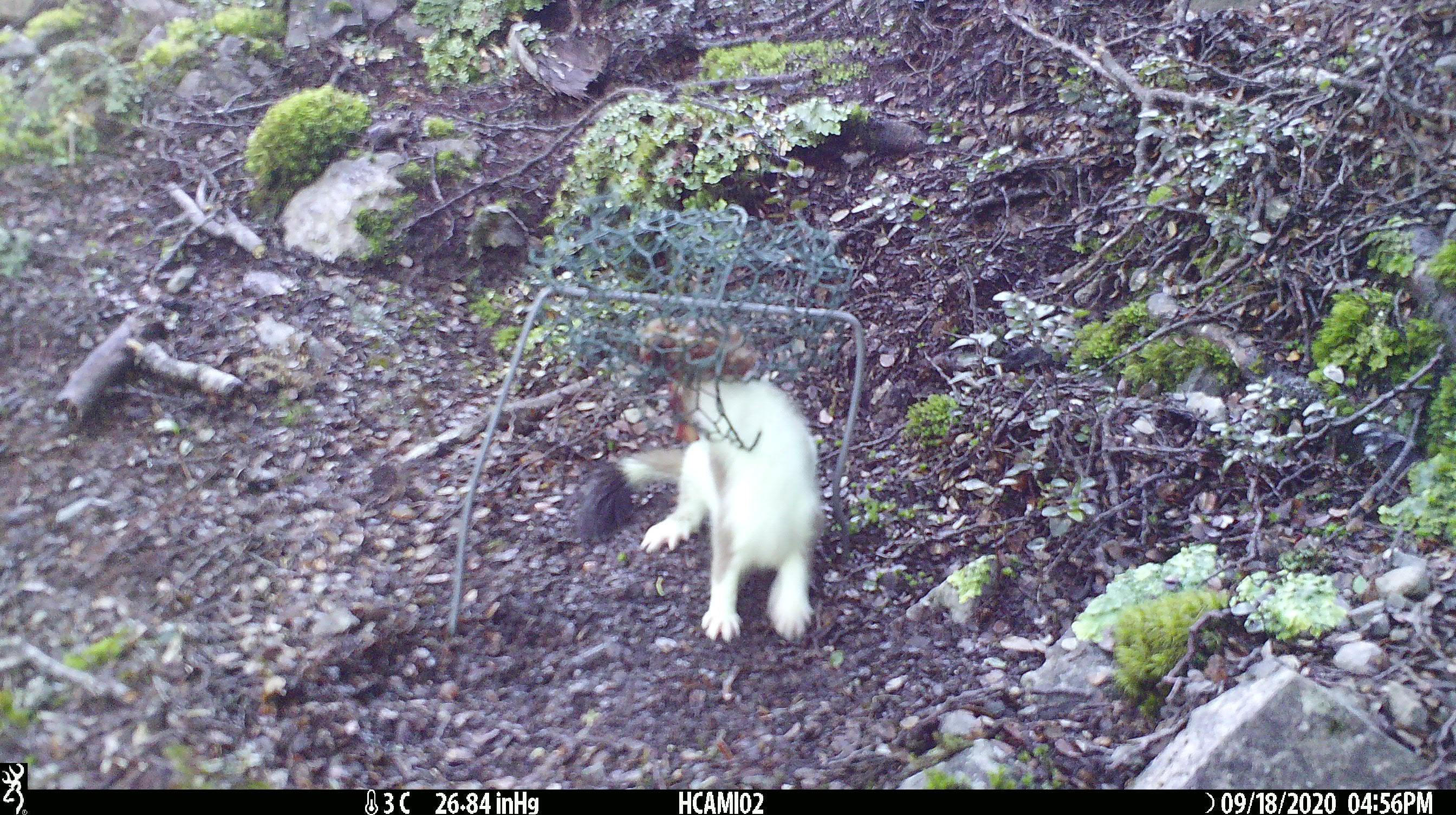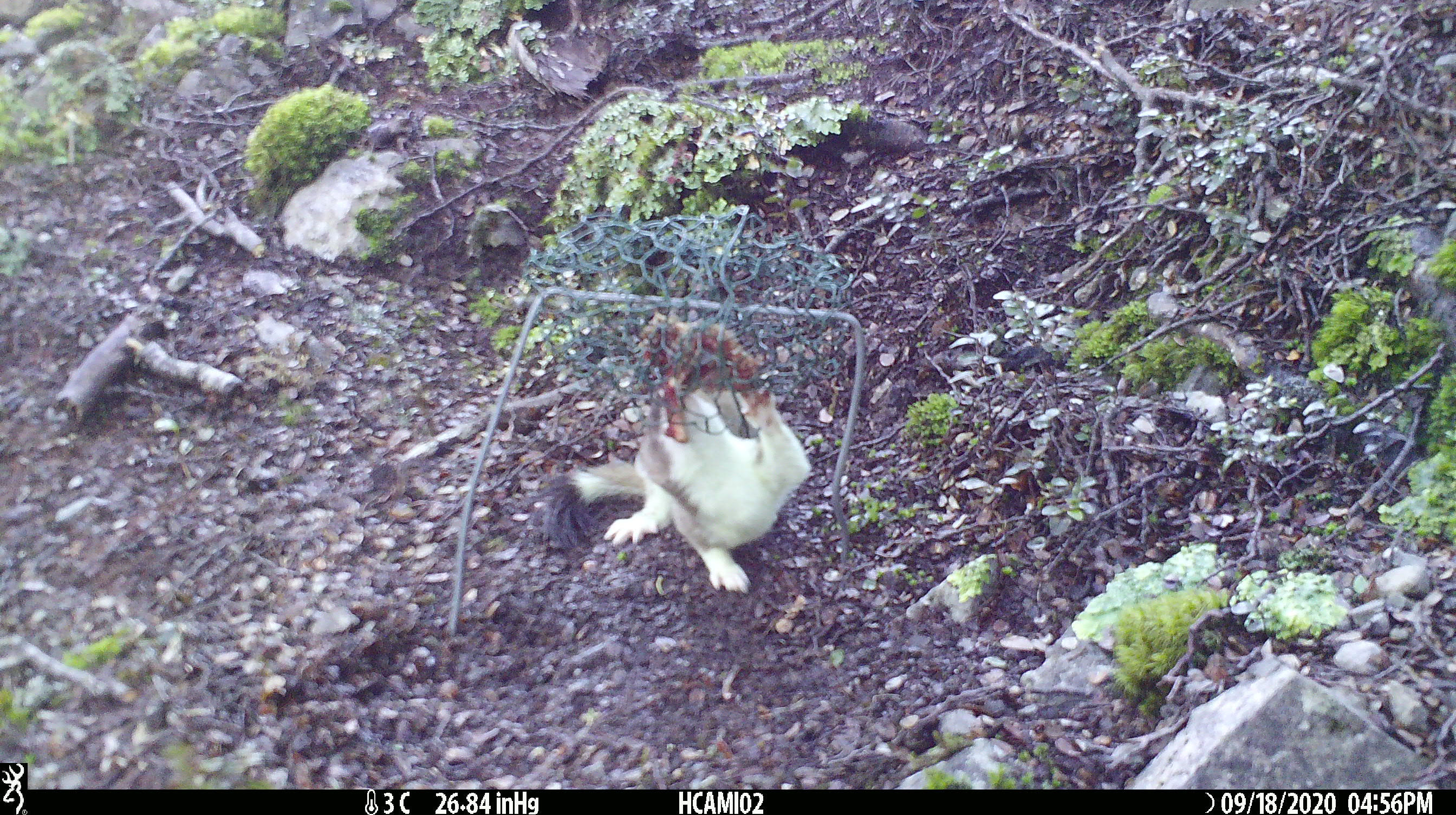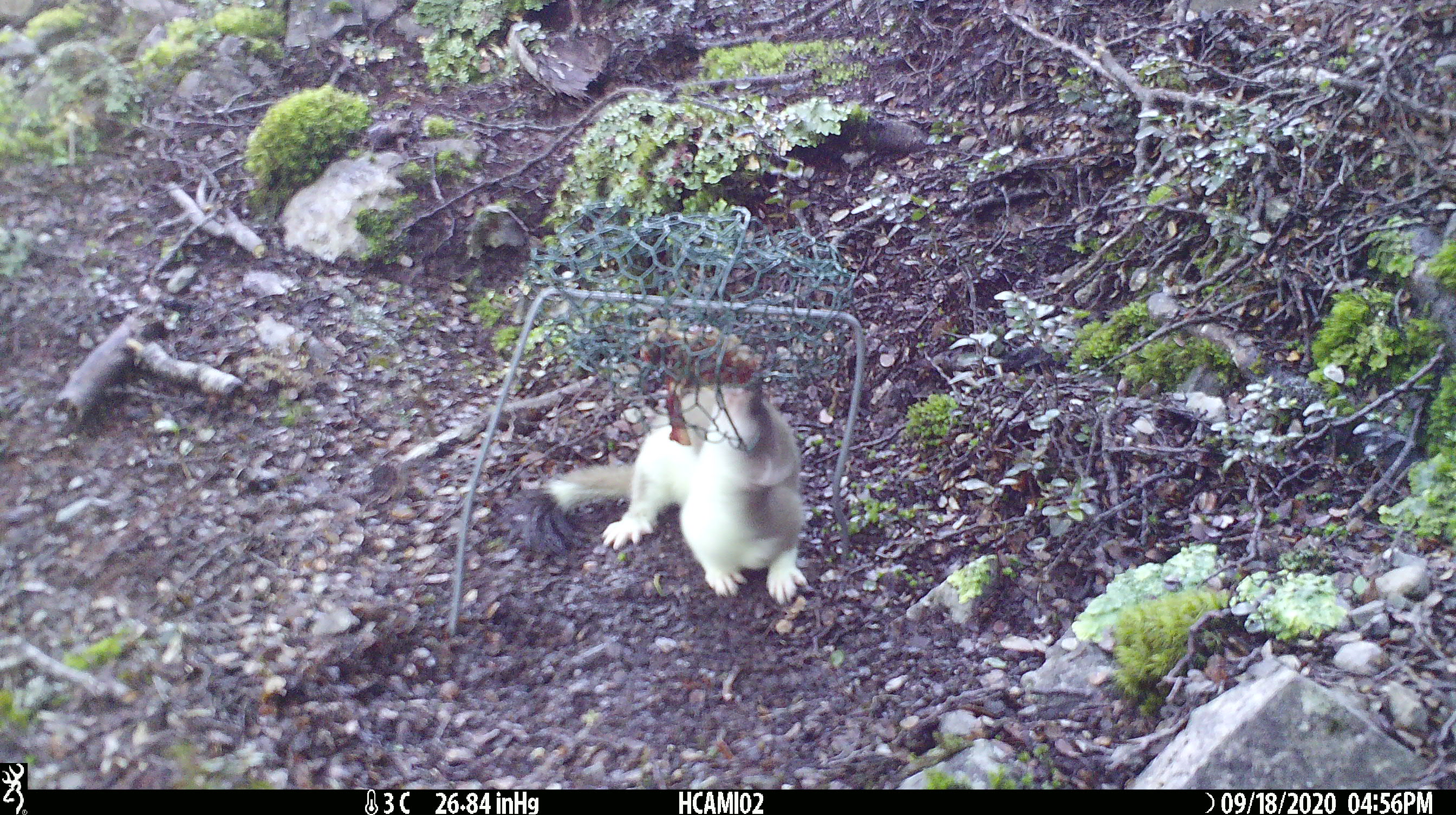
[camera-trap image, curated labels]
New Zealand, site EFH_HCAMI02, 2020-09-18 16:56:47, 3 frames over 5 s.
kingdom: Animalia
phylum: Chordata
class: Mammalia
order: Carnivora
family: Mustelidae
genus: Mustela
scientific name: Mustela erminea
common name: stoat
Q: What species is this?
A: Stoat (Mustela erminea).